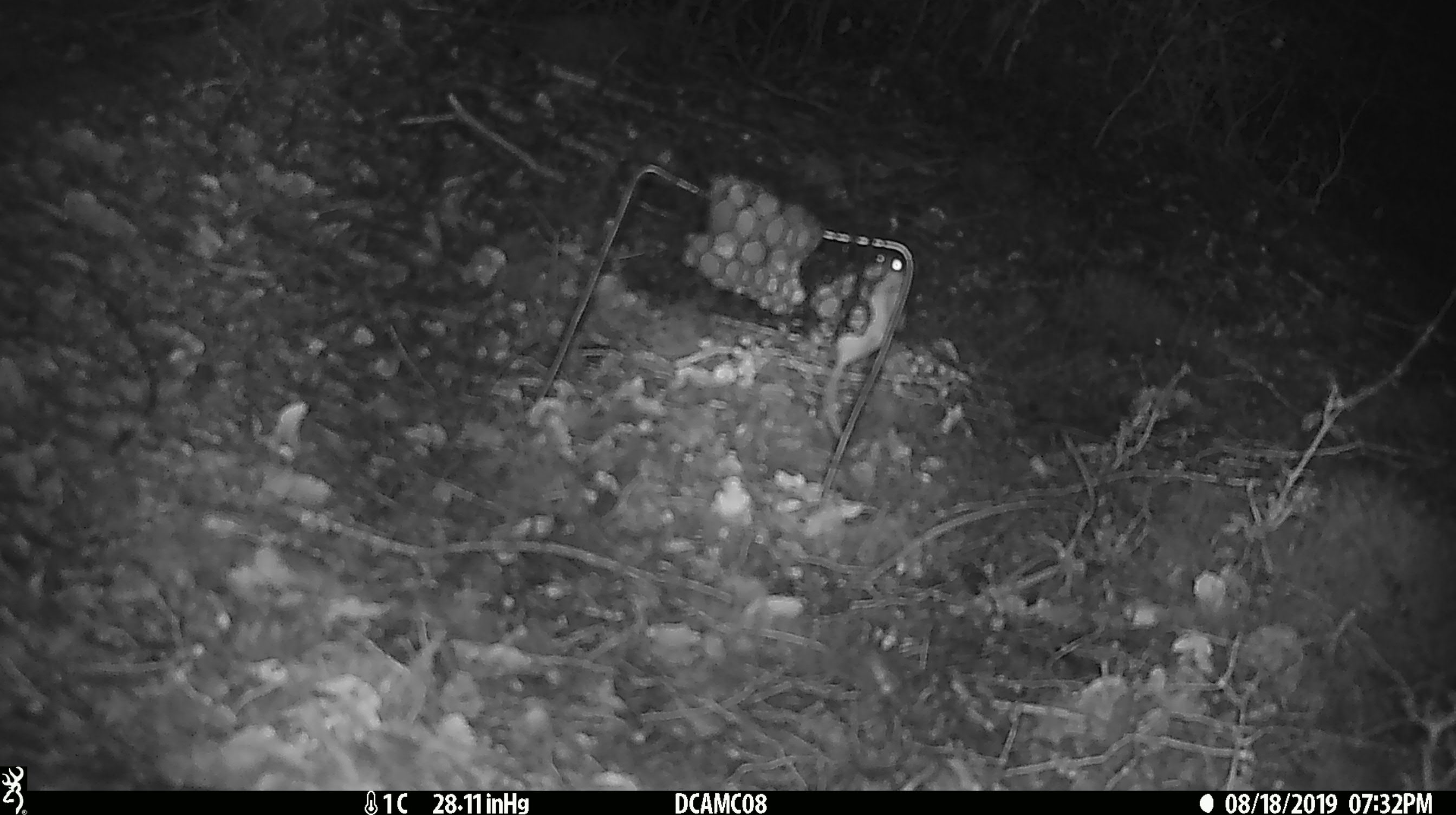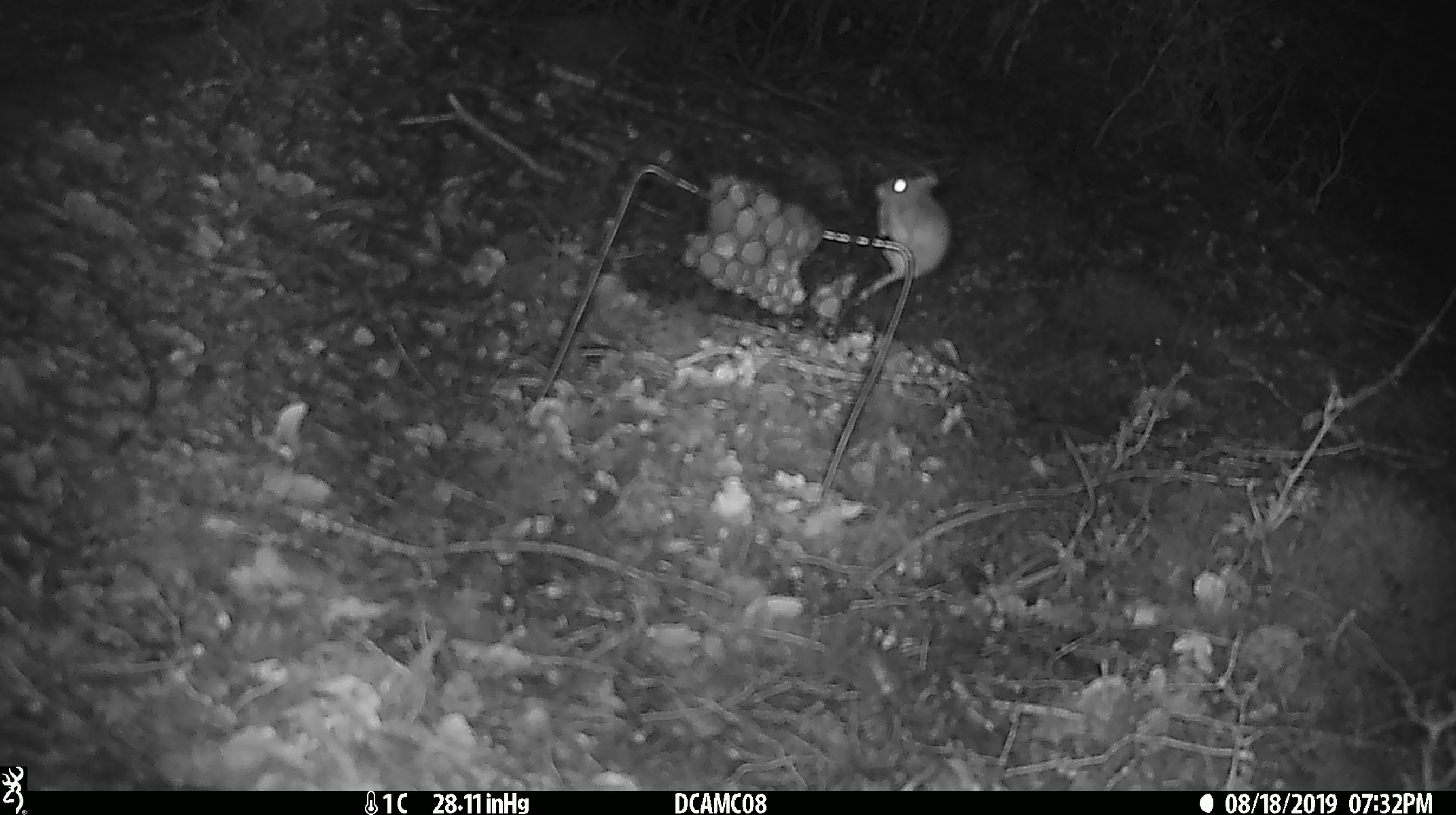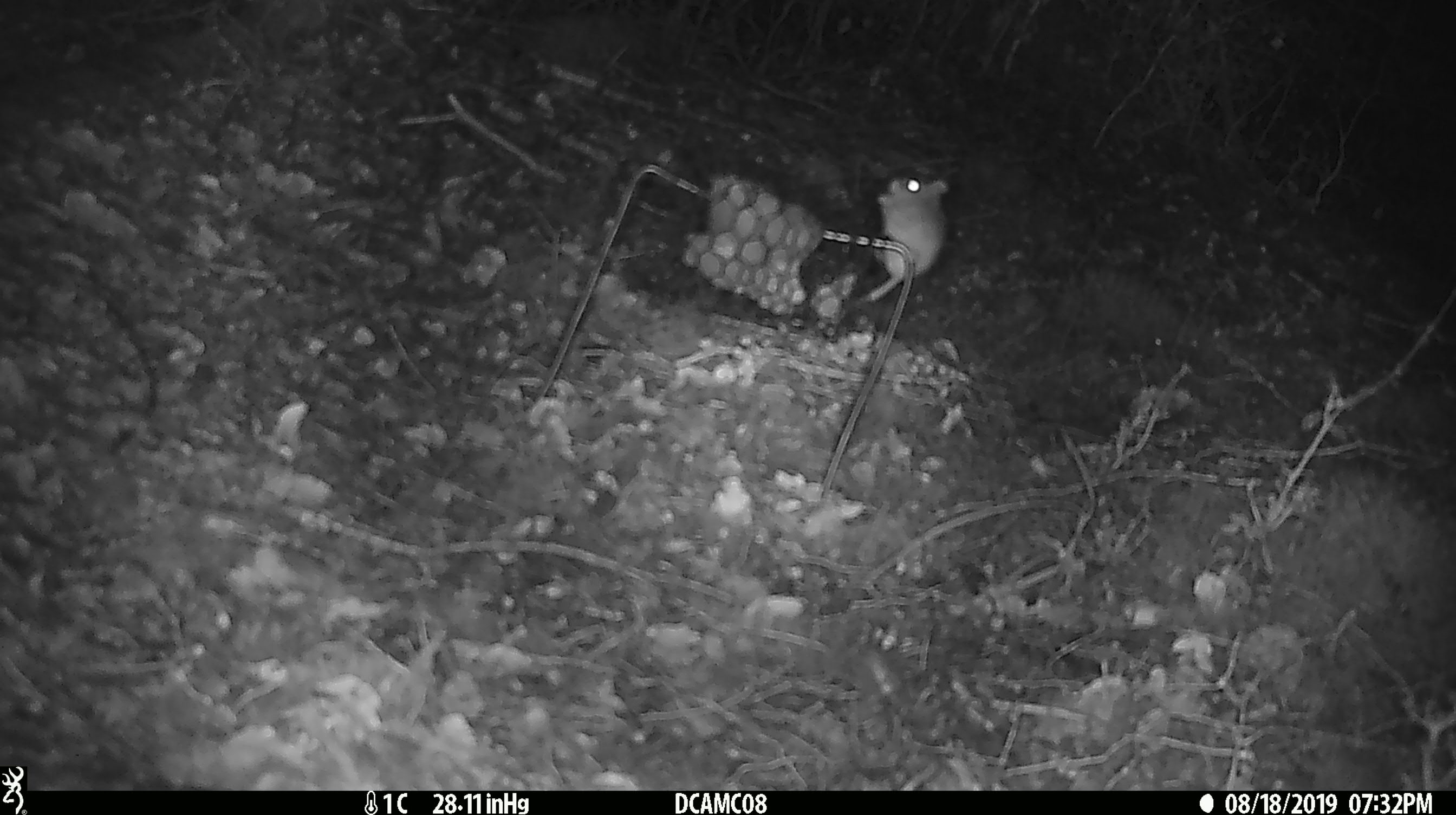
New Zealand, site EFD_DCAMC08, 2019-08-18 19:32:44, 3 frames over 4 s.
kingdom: Animalia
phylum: Chordata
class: Mammalia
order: Rodentia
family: Muridae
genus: Mus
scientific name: Mus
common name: mouse